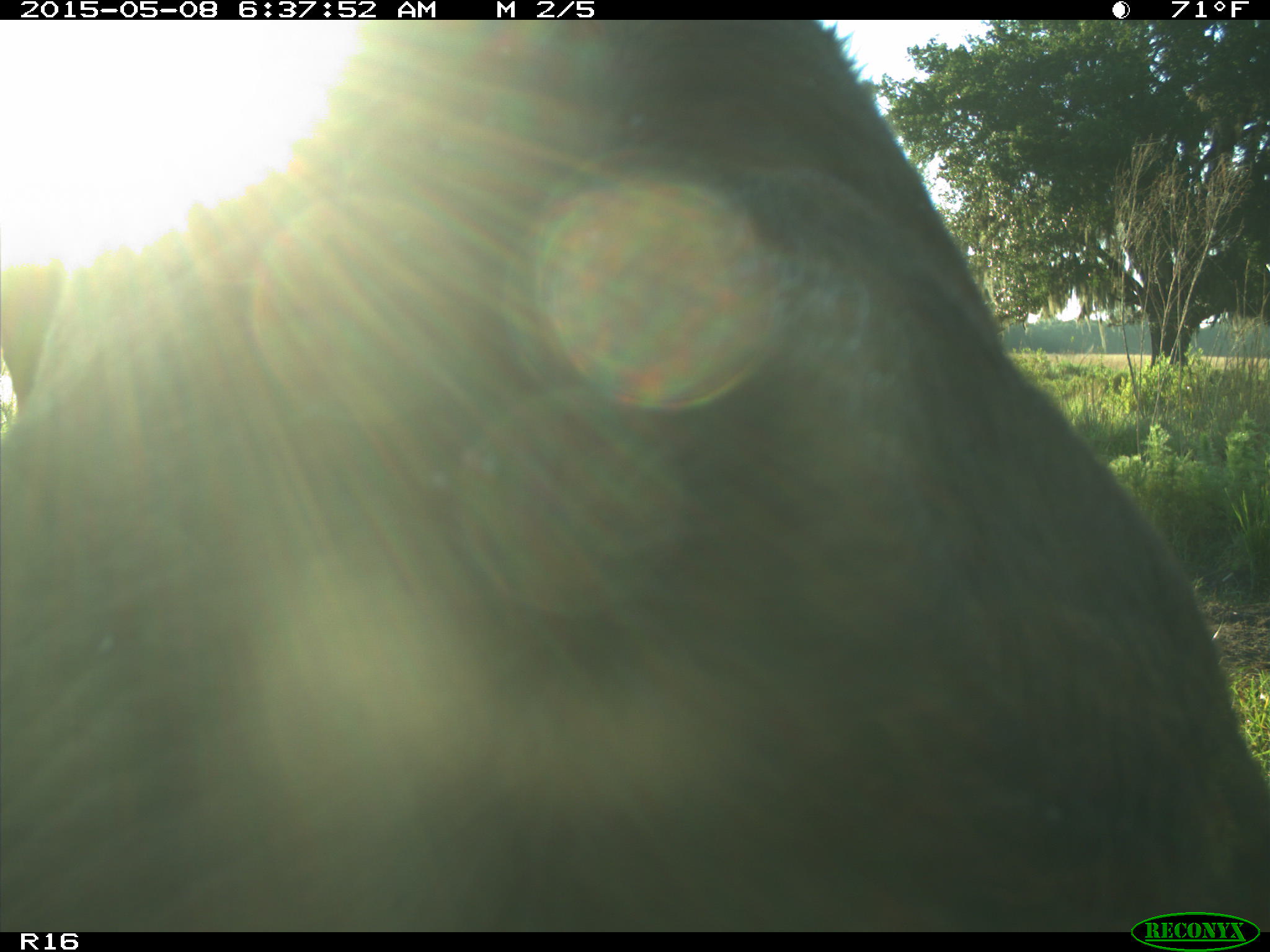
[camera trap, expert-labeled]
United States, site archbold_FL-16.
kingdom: Animalia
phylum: Chordata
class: Mammalia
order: Artiodactyla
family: Bovidae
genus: Bos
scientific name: Bos taurus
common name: domestic cow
Bos taurus (domestic cow).